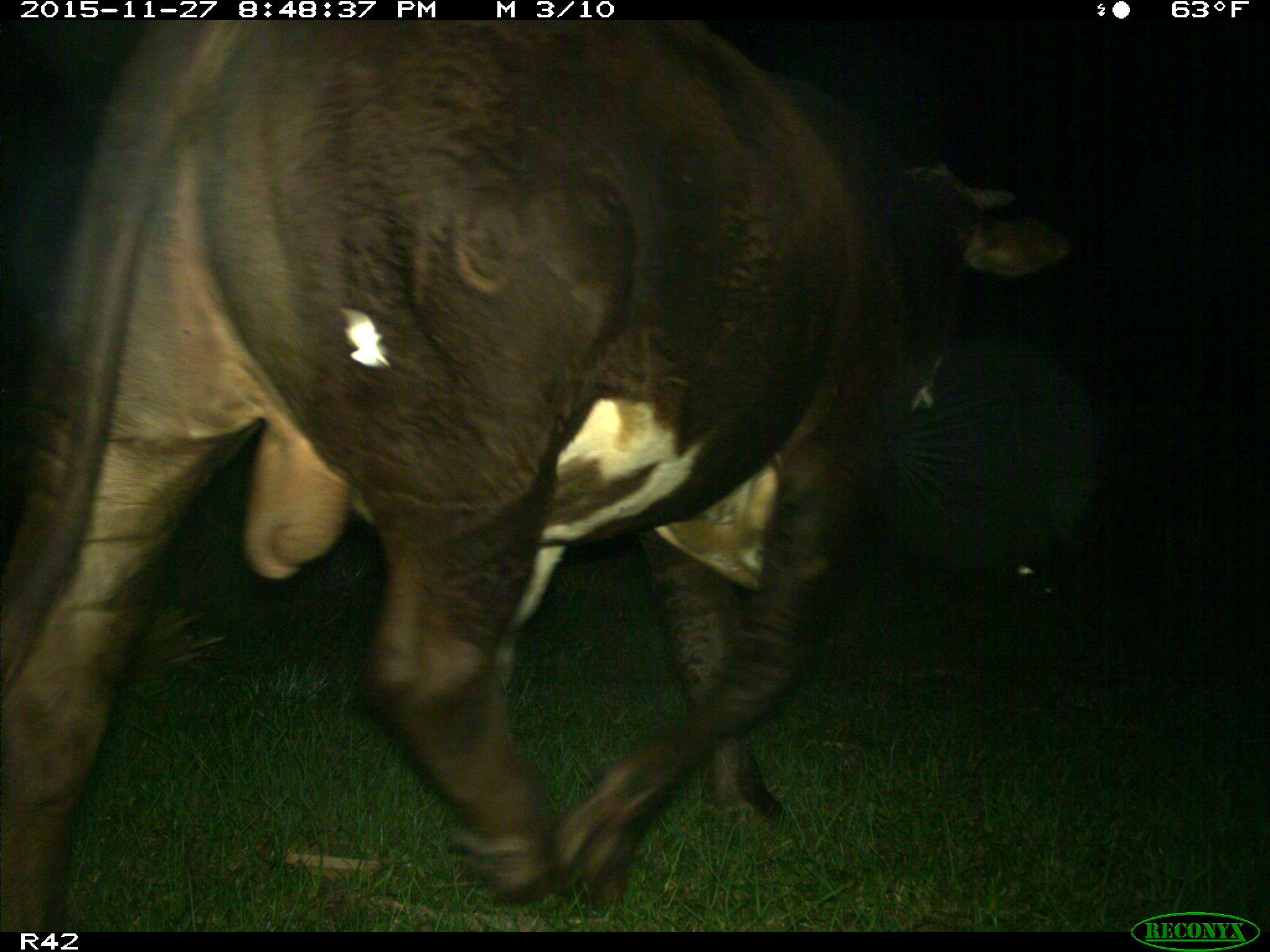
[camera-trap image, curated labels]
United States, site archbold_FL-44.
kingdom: Animalia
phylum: Chordata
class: Mammalia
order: Artiodactyla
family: Bovidae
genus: Bos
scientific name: Bos taurus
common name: domestic cow